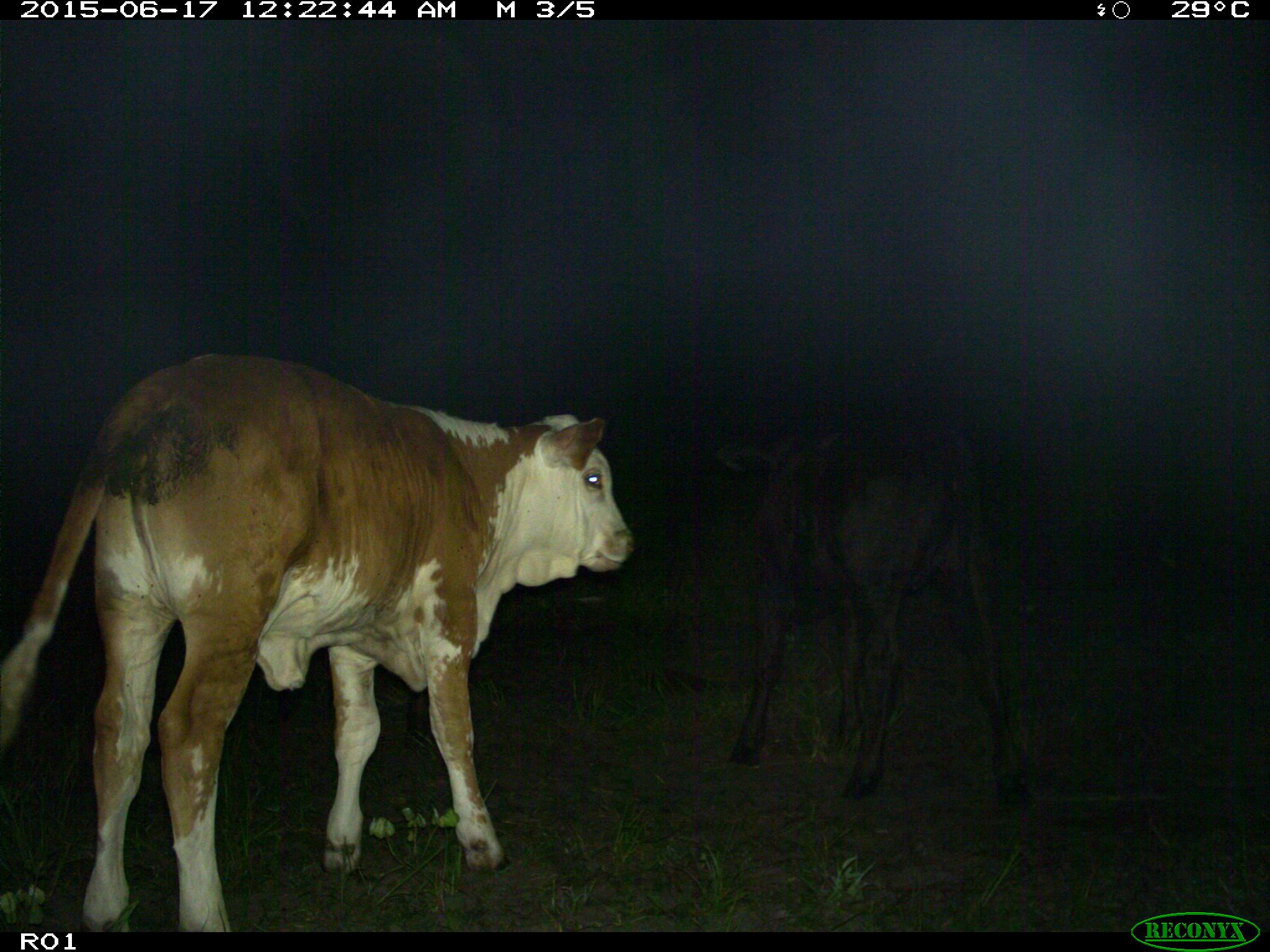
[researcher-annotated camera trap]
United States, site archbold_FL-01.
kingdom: Animalia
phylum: Chordata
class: Mammalia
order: Artiodactyla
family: Bovidae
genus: Bos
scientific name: Bos taurus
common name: domestic cow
Bos taurus (domestic cow).